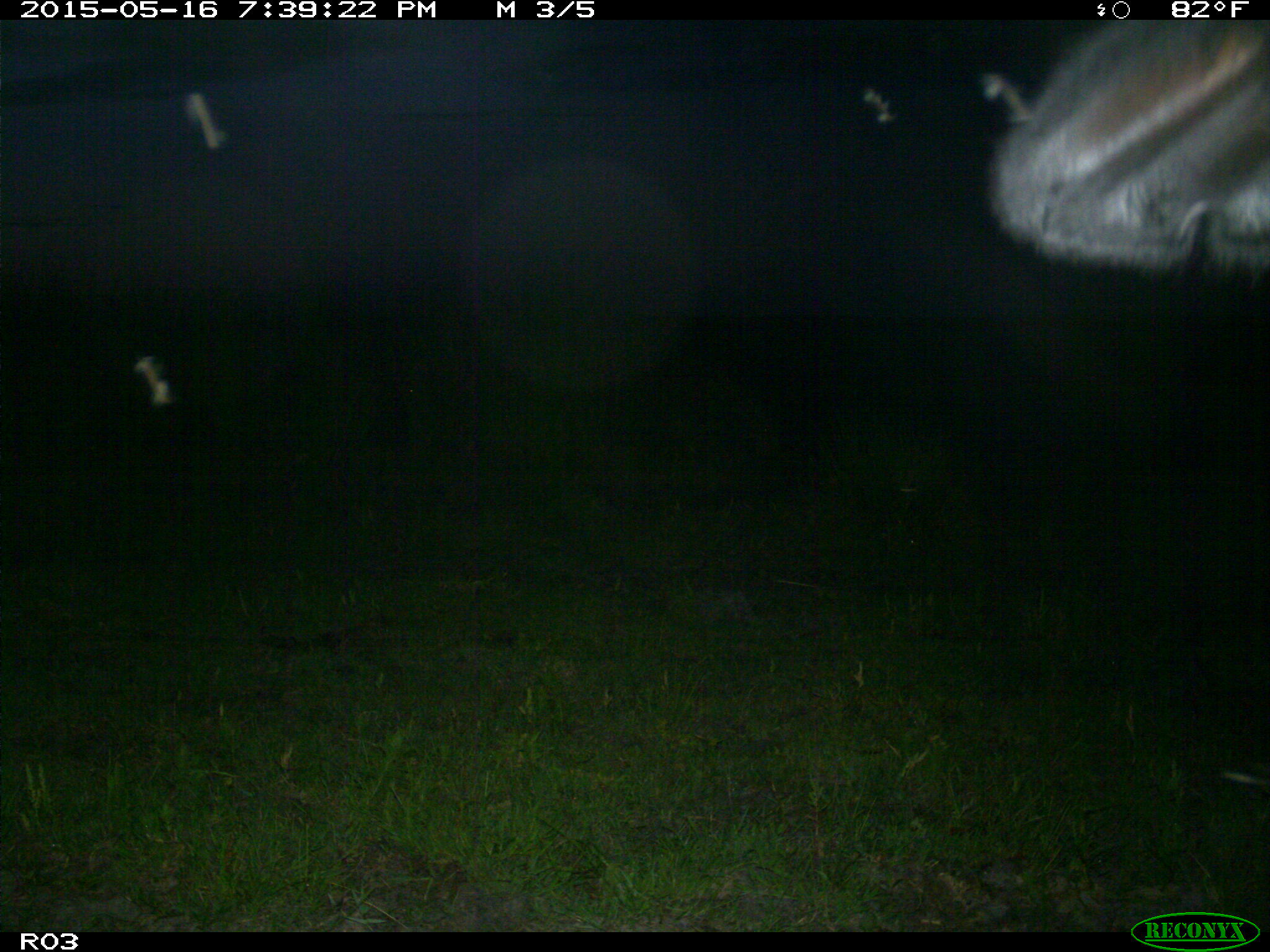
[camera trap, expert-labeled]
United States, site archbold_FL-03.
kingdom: Animalia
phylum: Chordata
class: Mammalia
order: Artiodactyla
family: Bovidae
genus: Bos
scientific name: Bos taurus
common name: domestic cow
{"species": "Bos taurus (domestic cow)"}